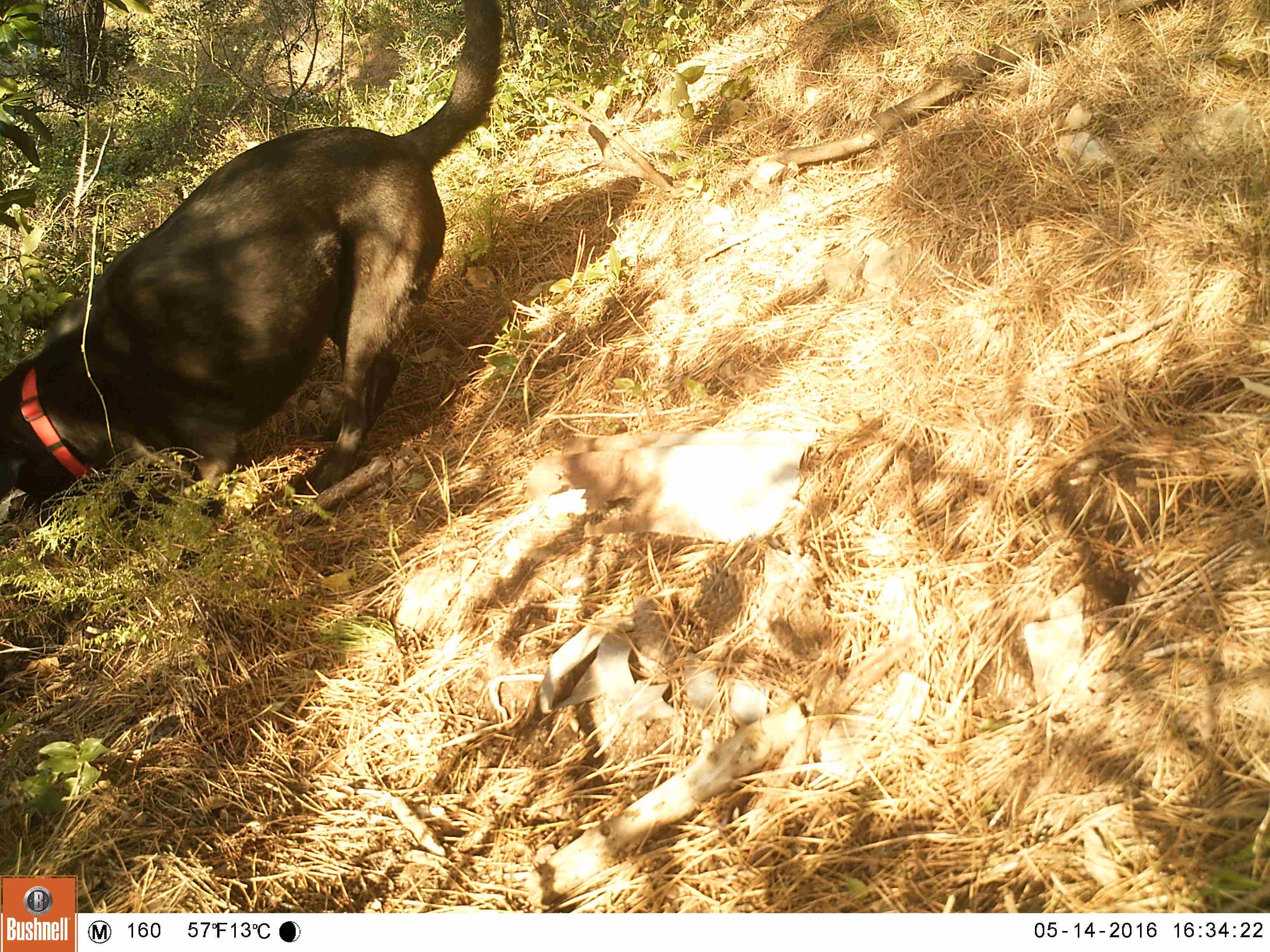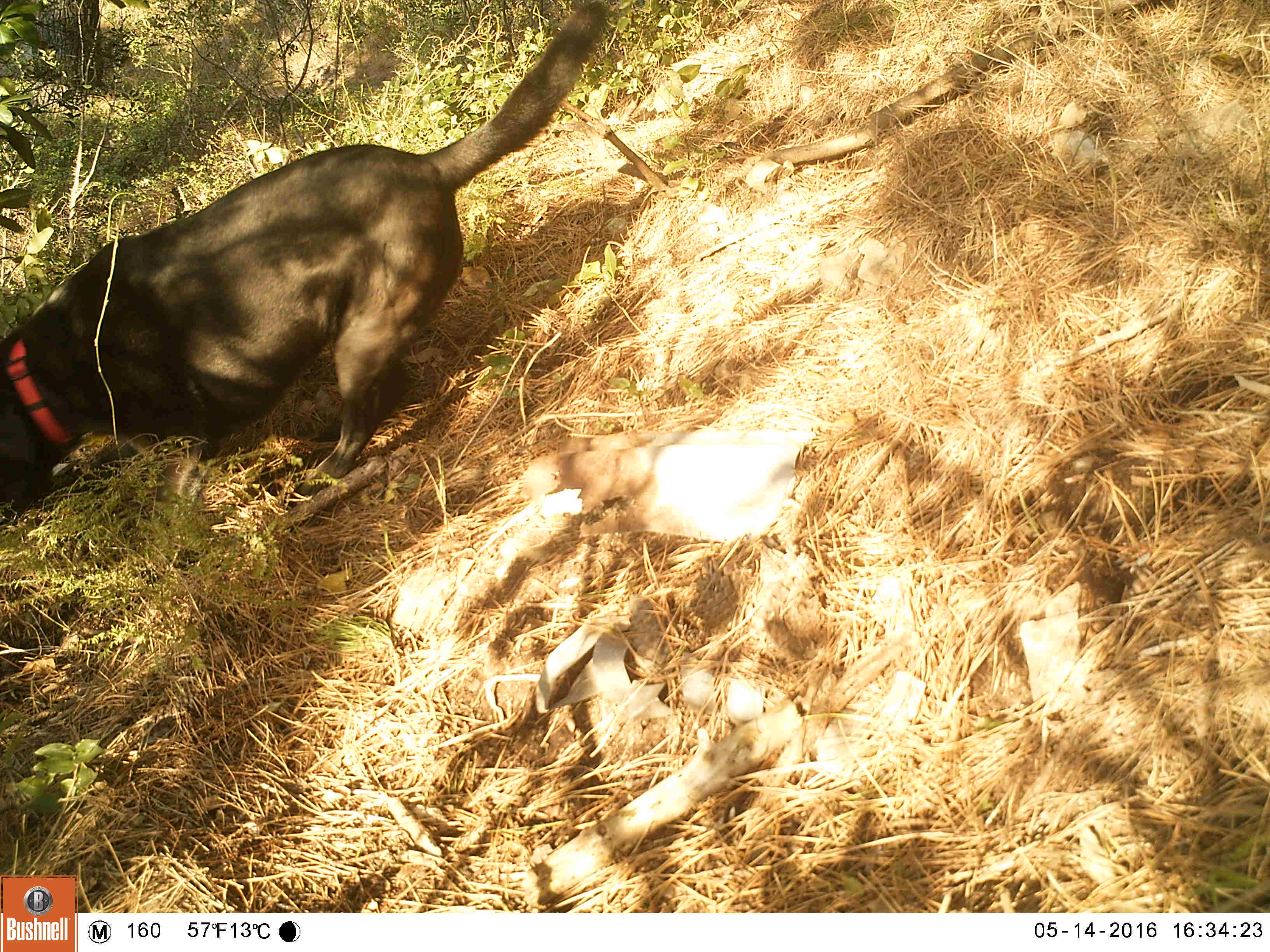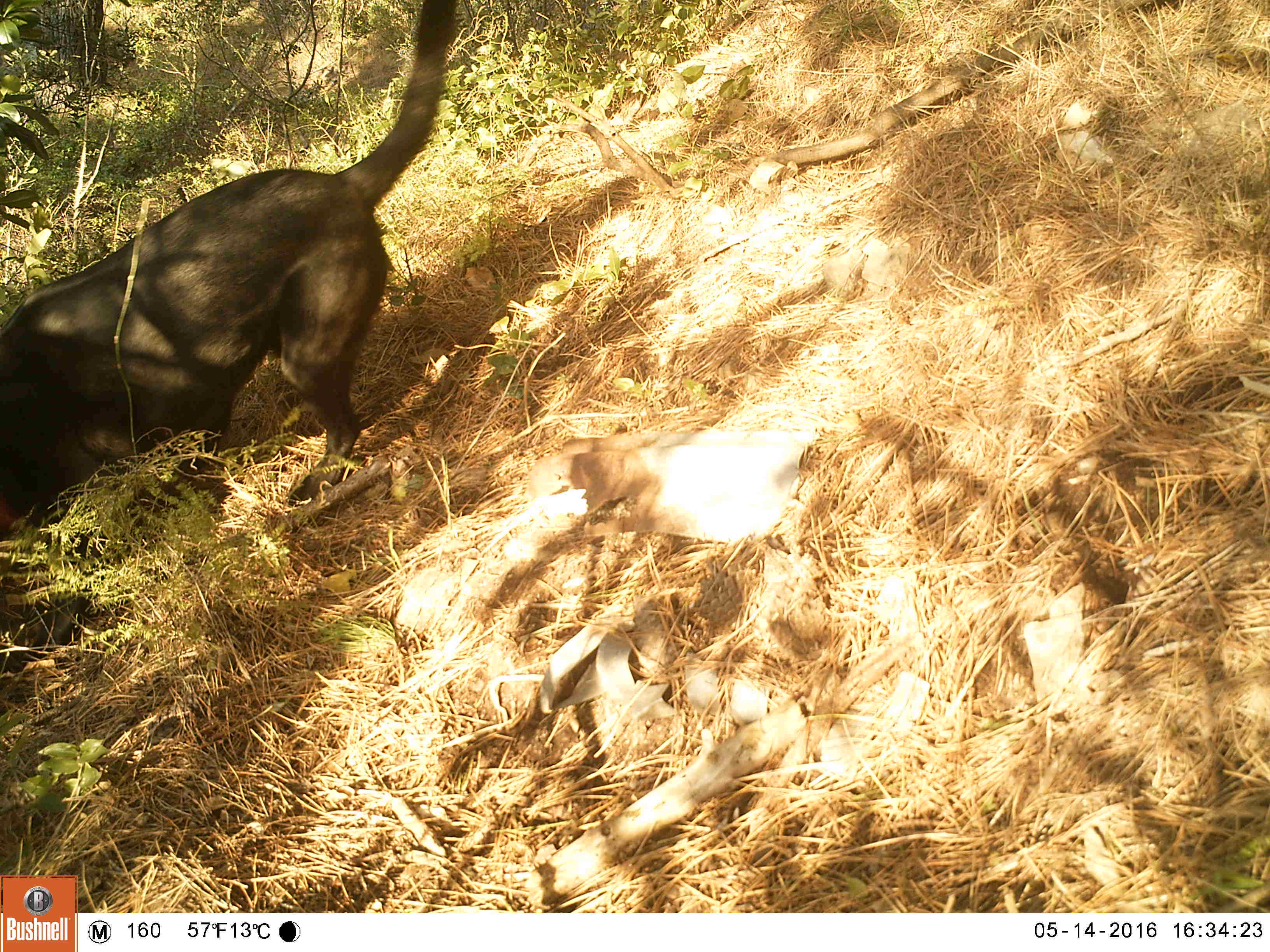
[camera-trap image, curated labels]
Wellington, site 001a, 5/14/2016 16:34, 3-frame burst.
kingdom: Animalia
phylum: Chordata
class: Mammalia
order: Carnivora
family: Canidae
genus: Canis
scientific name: Canis familiaris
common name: dog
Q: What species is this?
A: Dog (Canis familiaris).